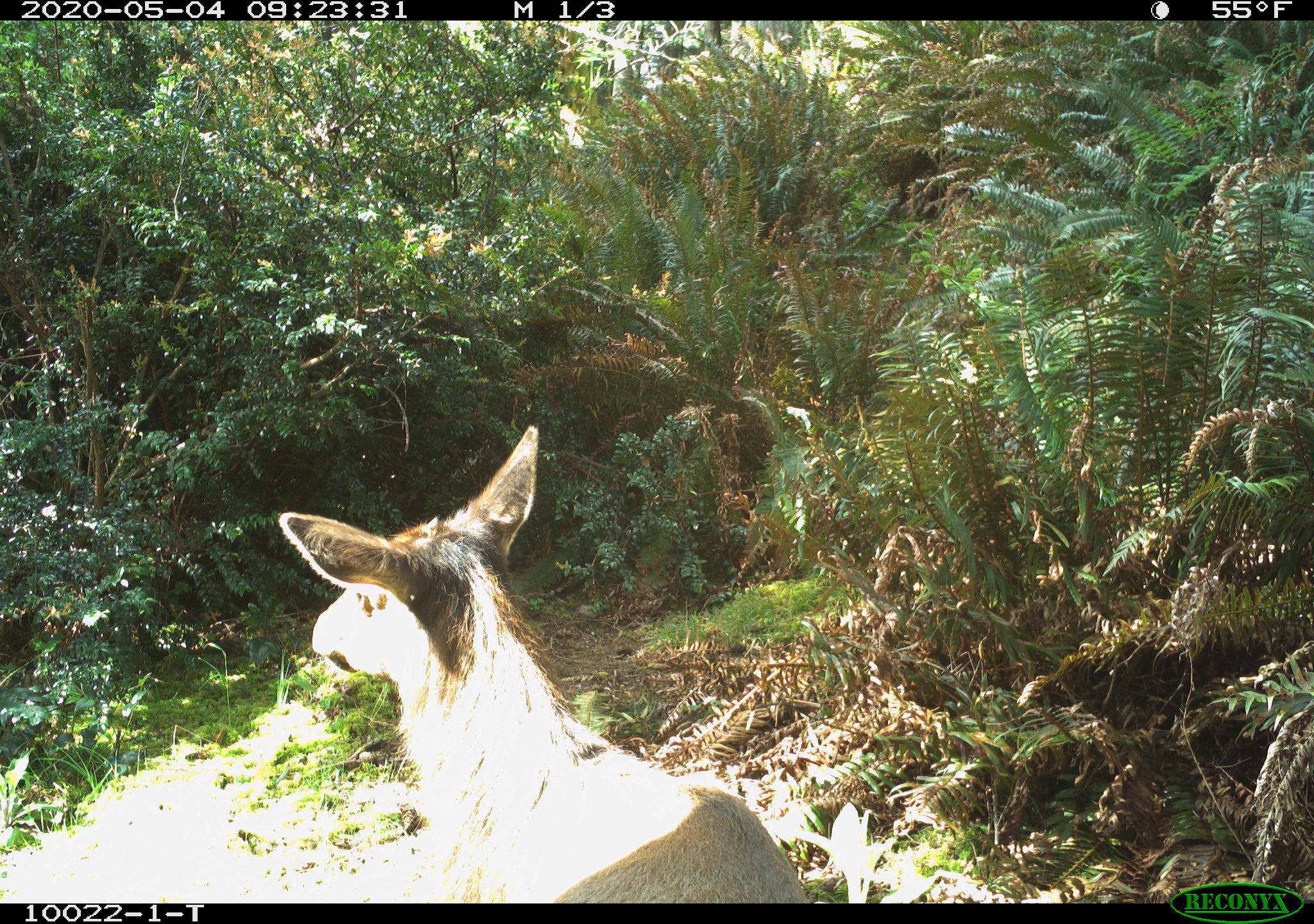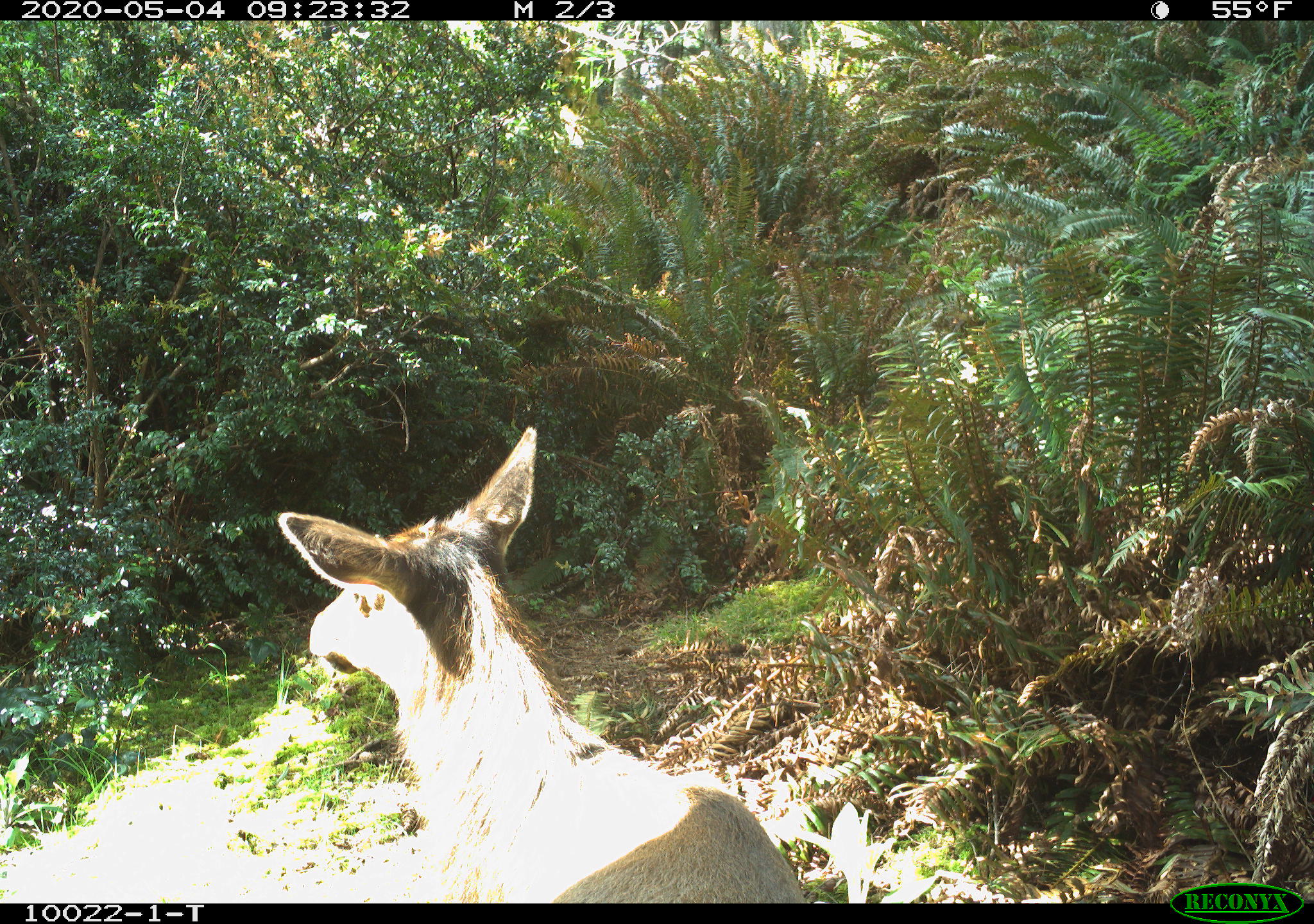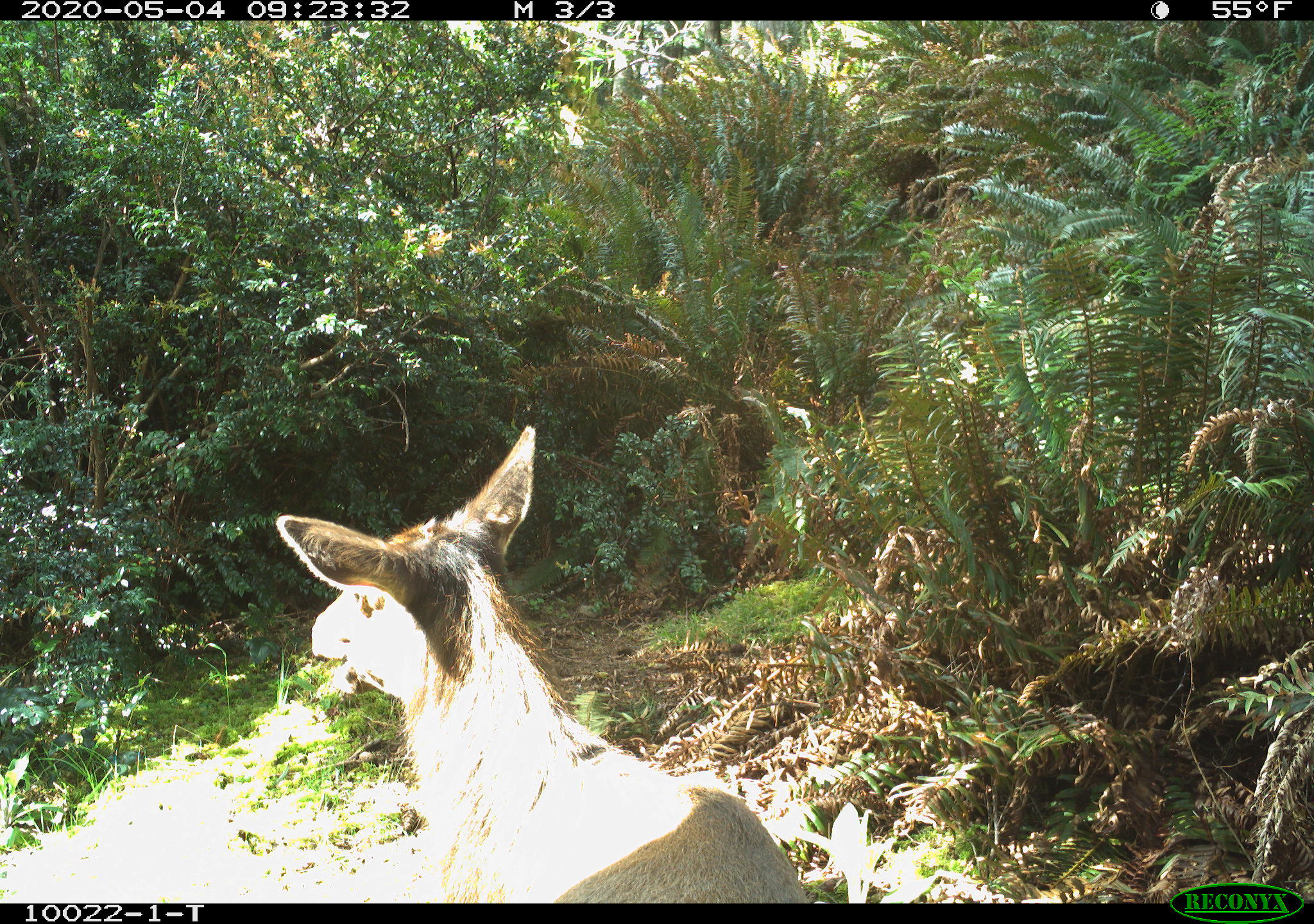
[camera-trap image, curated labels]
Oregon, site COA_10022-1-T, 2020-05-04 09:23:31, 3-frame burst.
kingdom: Animalia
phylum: Chordata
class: Mammalia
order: Artiodactyla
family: Cervidae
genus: Cervus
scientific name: Cervus canadensis roosevelti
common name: roosevelt elk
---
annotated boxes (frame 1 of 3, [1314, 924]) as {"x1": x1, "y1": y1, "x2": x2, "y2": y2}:
roosevelt elk: {"x1": 266, "y1": 420, "x2": 813, "y2": 897}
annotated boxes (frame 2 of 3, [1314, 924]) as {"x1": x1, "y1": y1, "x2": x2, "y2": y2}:
roosevelt elk: {"x1": 266, "y1": 422, "x2": 811, "y2": 897}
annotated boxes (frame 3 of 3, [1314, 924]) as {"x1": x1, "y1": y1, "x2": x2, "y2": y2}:
roosevelt elk: {"x1": 266, "y1": 418, "x2": 817, "y2": 895}